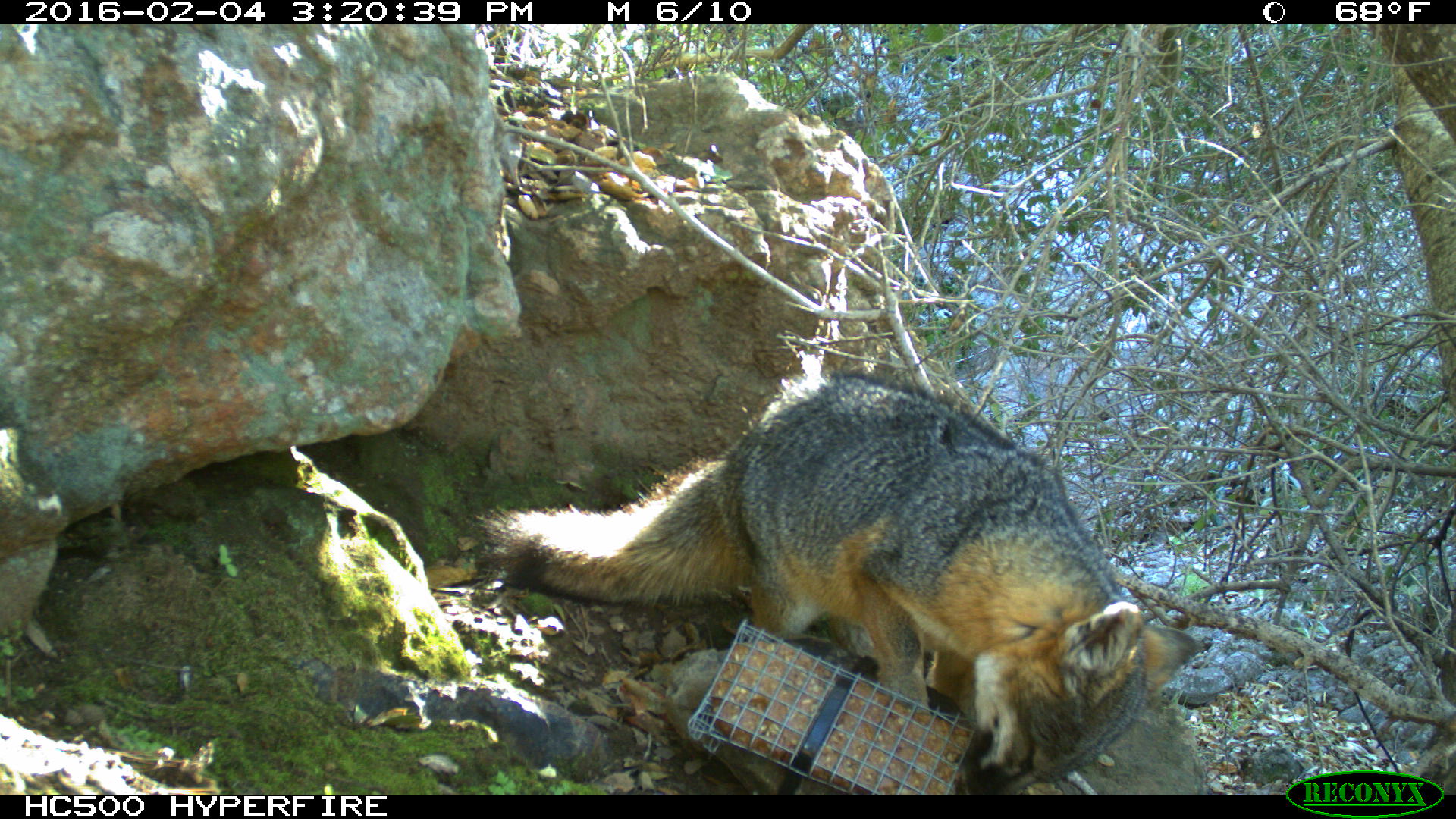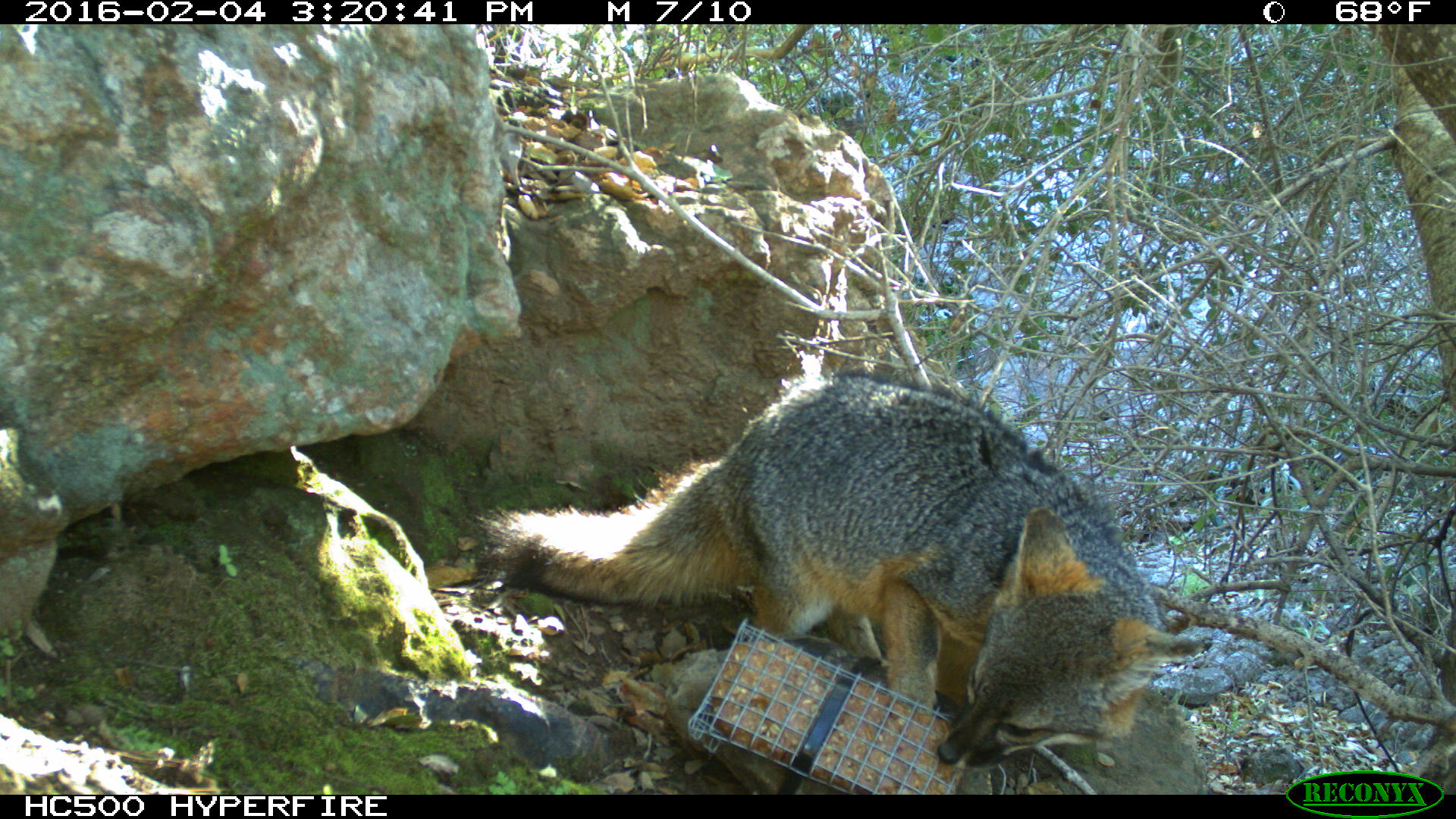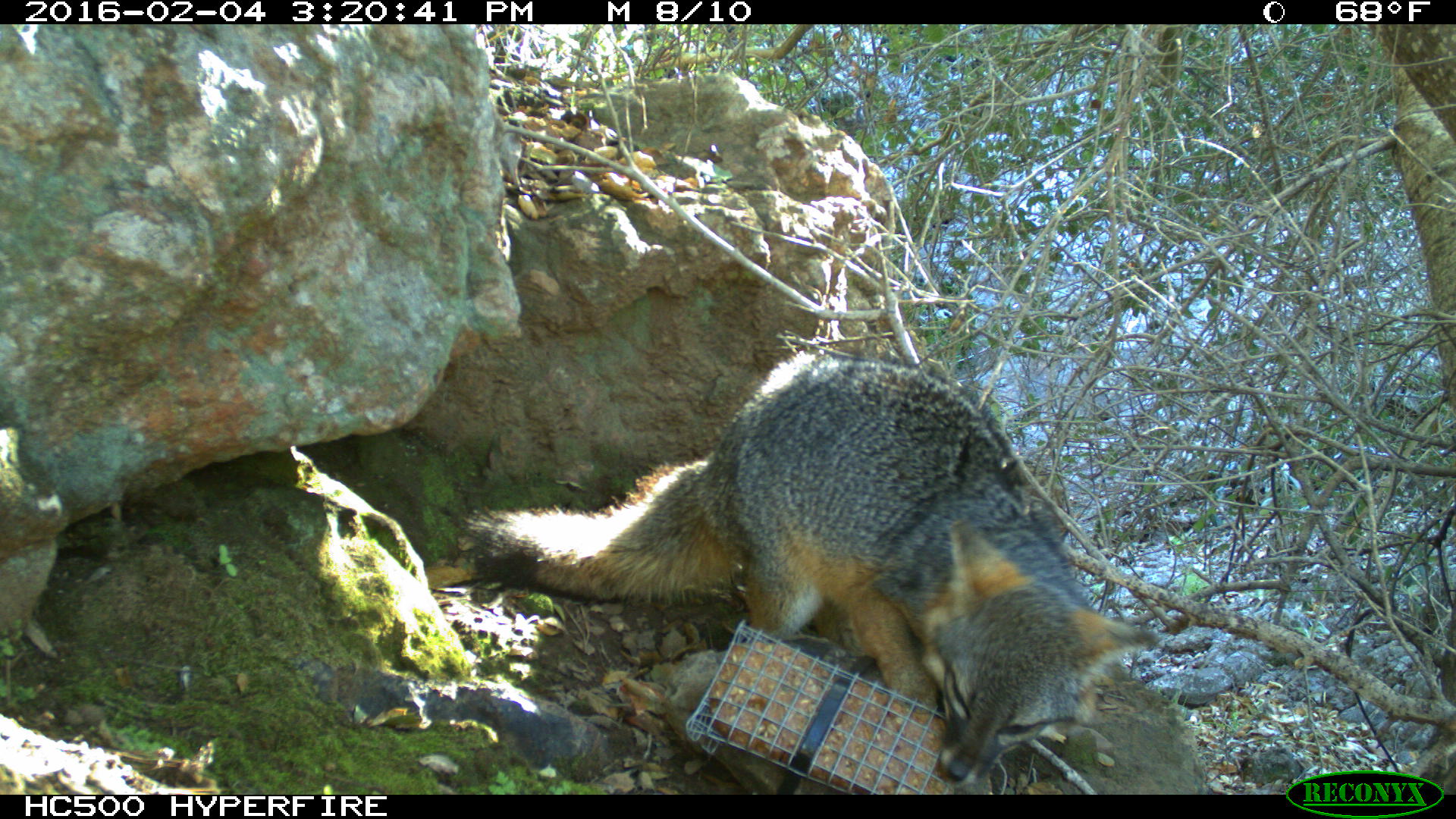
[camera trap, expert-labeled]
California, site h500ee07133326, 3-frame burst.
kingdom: Animalia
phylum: Chordata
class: Mammalia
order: Carnivora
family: Canidae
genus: Urocyon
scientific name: Urocyon littoralis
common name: island fox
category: fox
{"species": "fox (island fox) (Urocyon littoralis)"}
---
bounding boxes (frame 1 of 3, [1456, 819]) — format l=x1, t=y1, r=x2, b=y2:
fox: l=472, t=366, r=1203, b=797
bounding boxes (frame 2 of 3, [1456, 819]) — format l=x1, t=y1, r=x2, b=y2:
fox: l=479, t=372, r=1203, b=767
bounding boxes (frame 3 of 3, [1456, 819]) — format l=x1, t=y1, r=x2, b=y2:
fox: l=458, t=350, r=1161, b=786